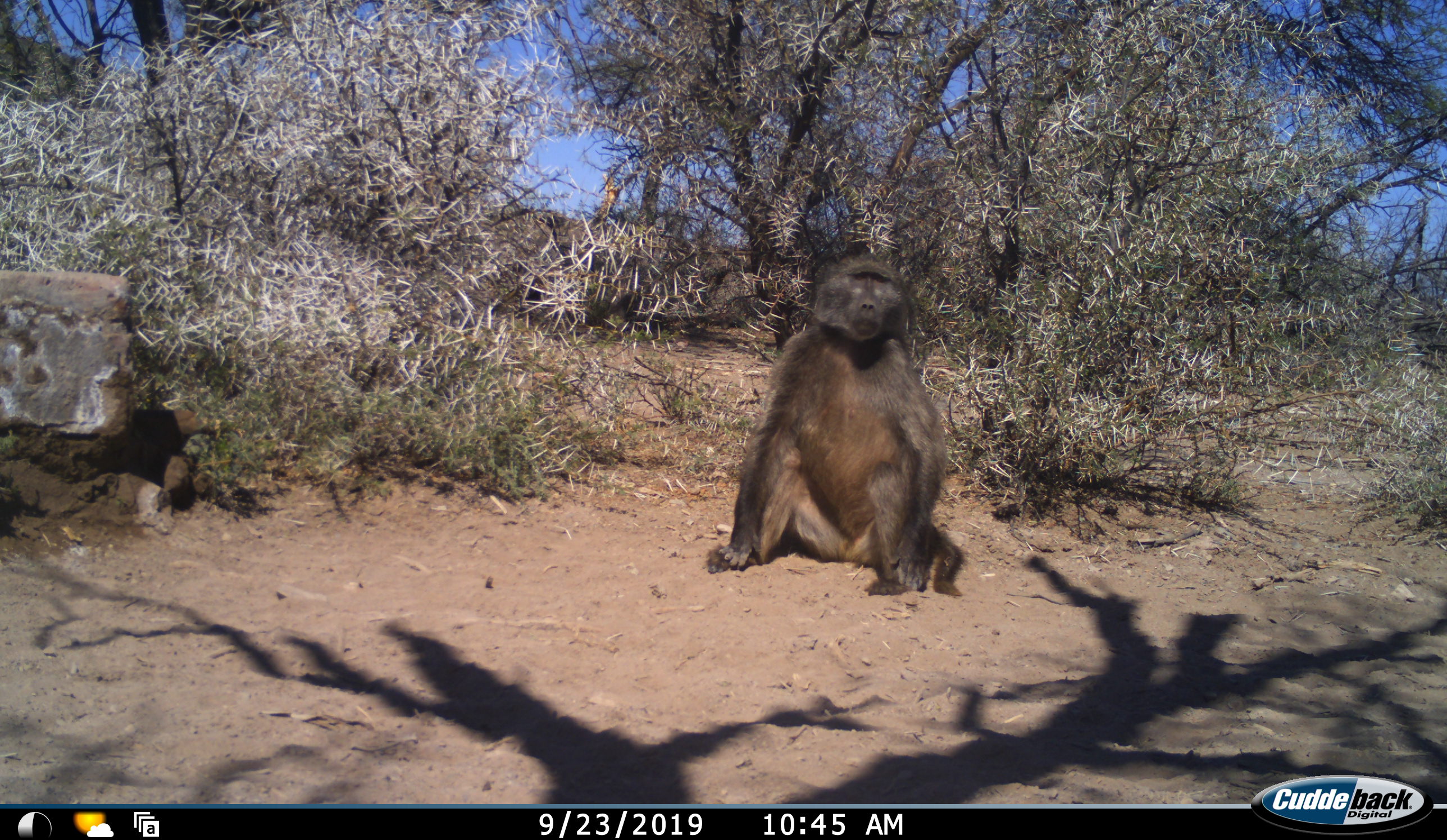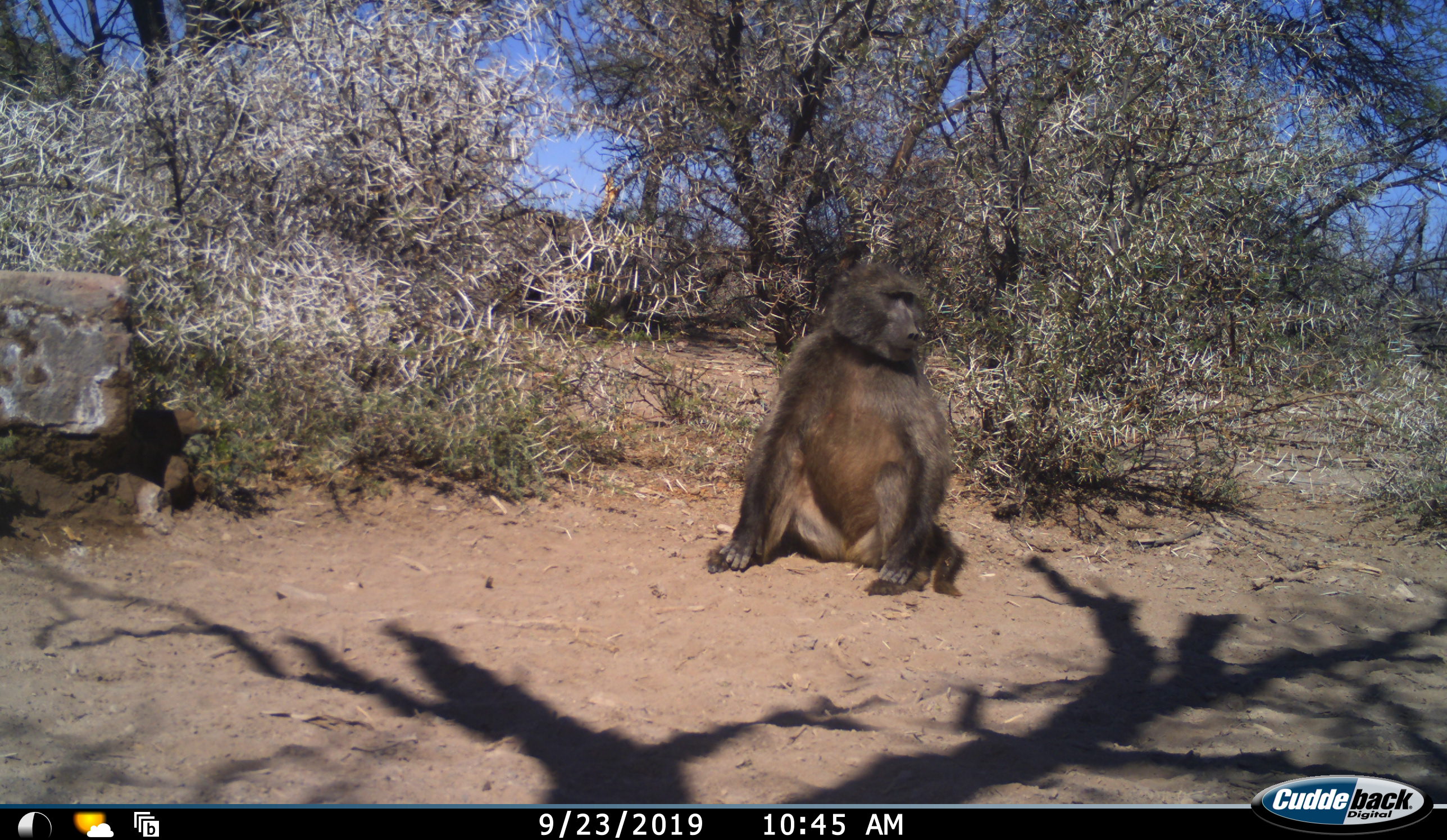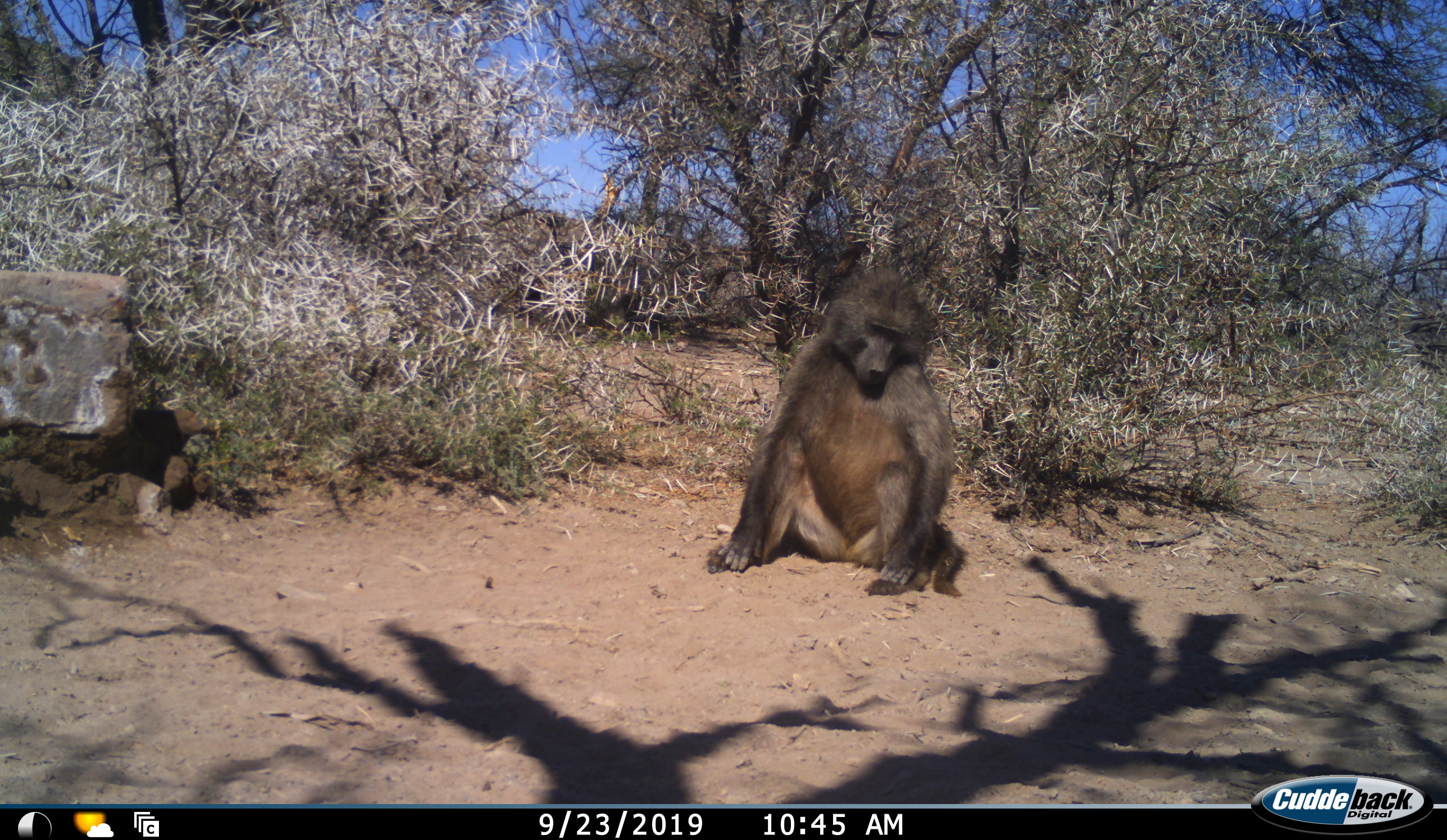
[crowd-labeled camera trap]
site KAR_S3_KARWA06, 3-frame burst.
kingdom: Animalia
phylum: Chordata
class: Mammalia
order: Primates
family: Cercopithecidae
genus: Papio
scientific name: Papio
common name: baboon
Baboon (Papio), count 1. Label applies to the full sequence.